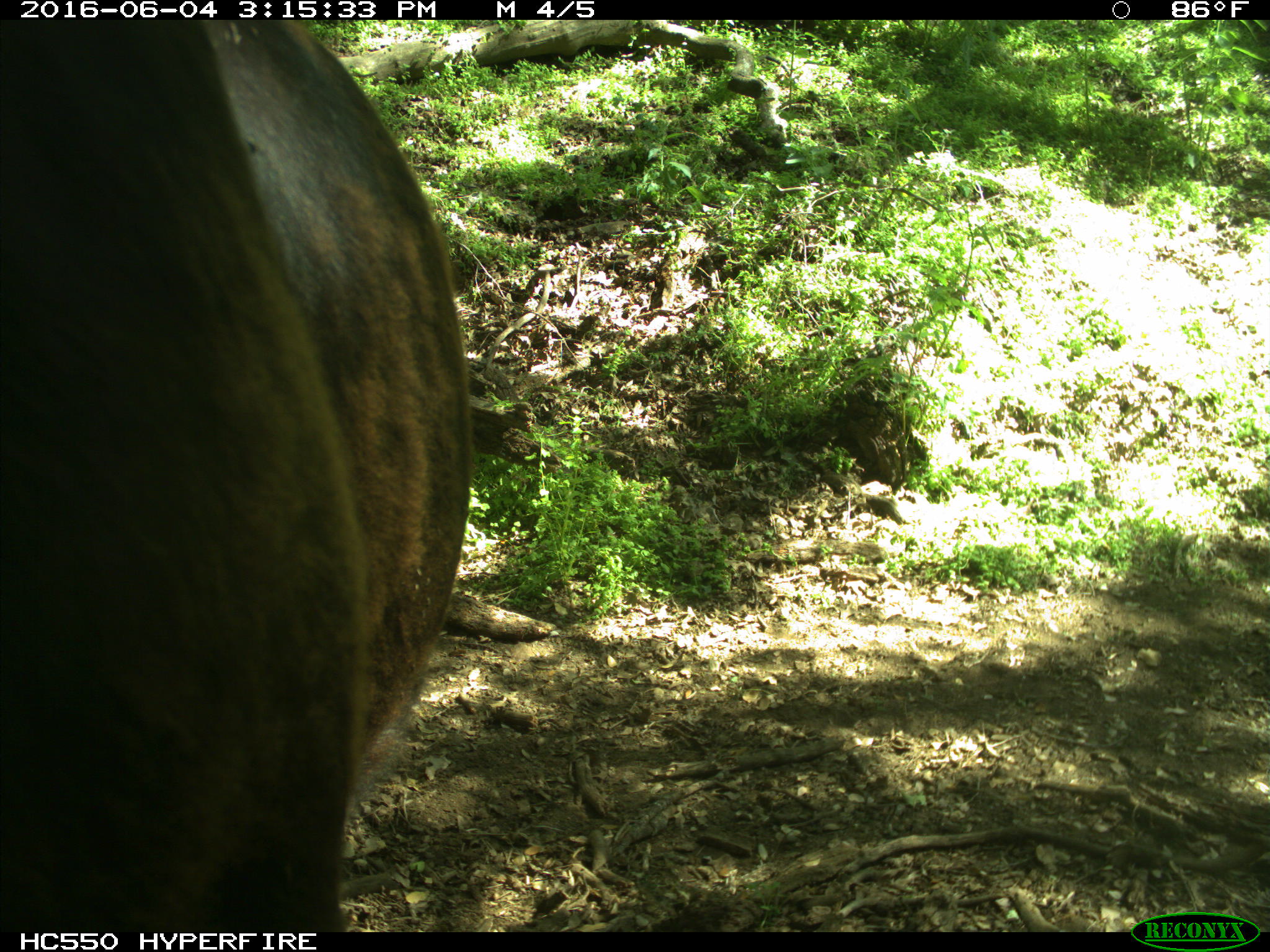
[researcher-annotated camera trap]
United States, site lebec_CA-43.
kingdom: Animalia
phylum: Chordata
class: Mammalia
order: Artiodactyla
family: Bovidae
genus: Bos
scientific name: Bos taurus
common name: domestic cow